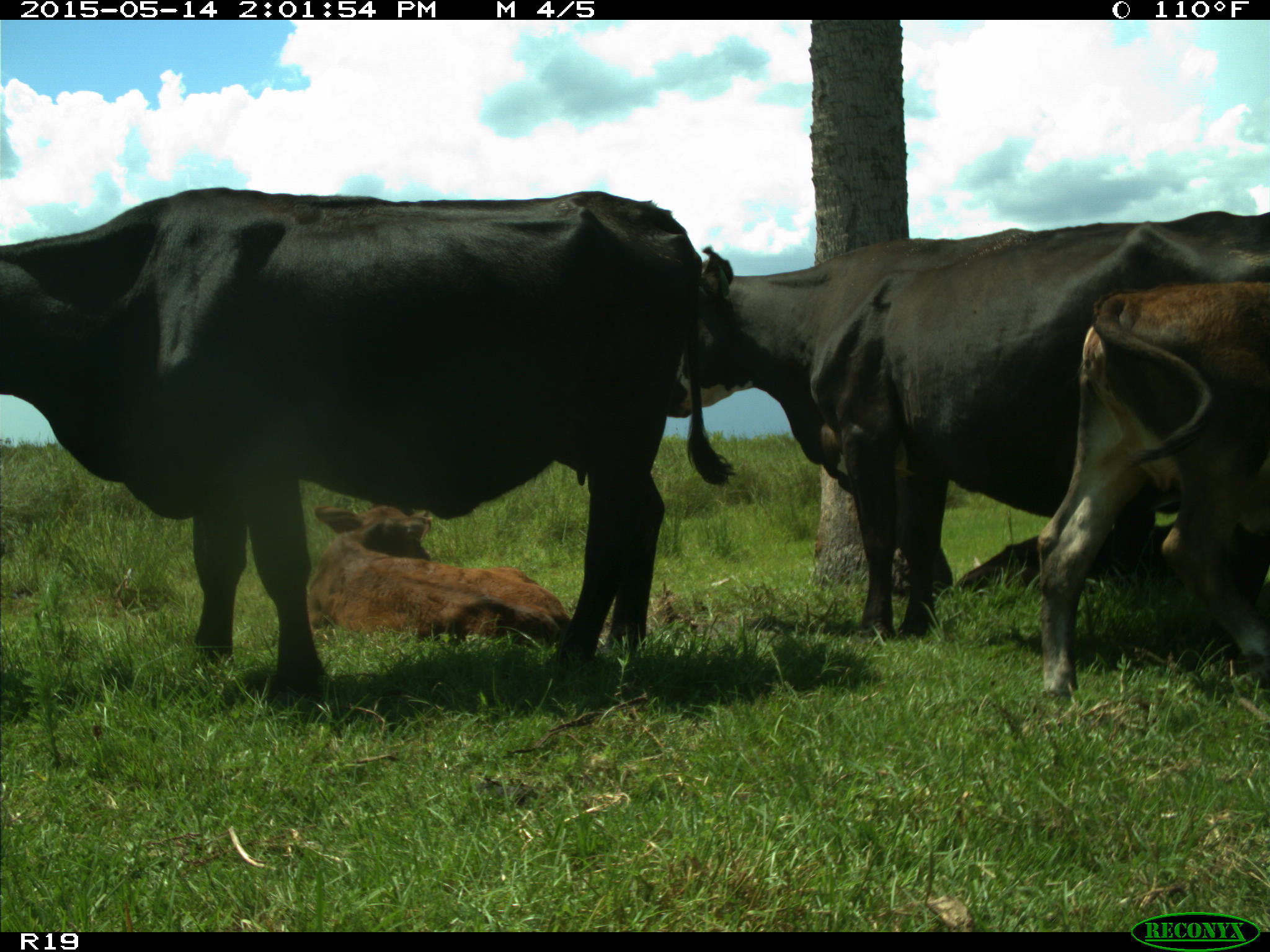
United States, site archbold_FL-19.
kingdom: Animalia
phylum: Chordata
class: Mammalia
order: Artiodactyla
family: Bovidae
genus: Bos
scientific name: Bos taurus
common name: domestic cow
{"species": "Bos taurus (domestic cow)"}